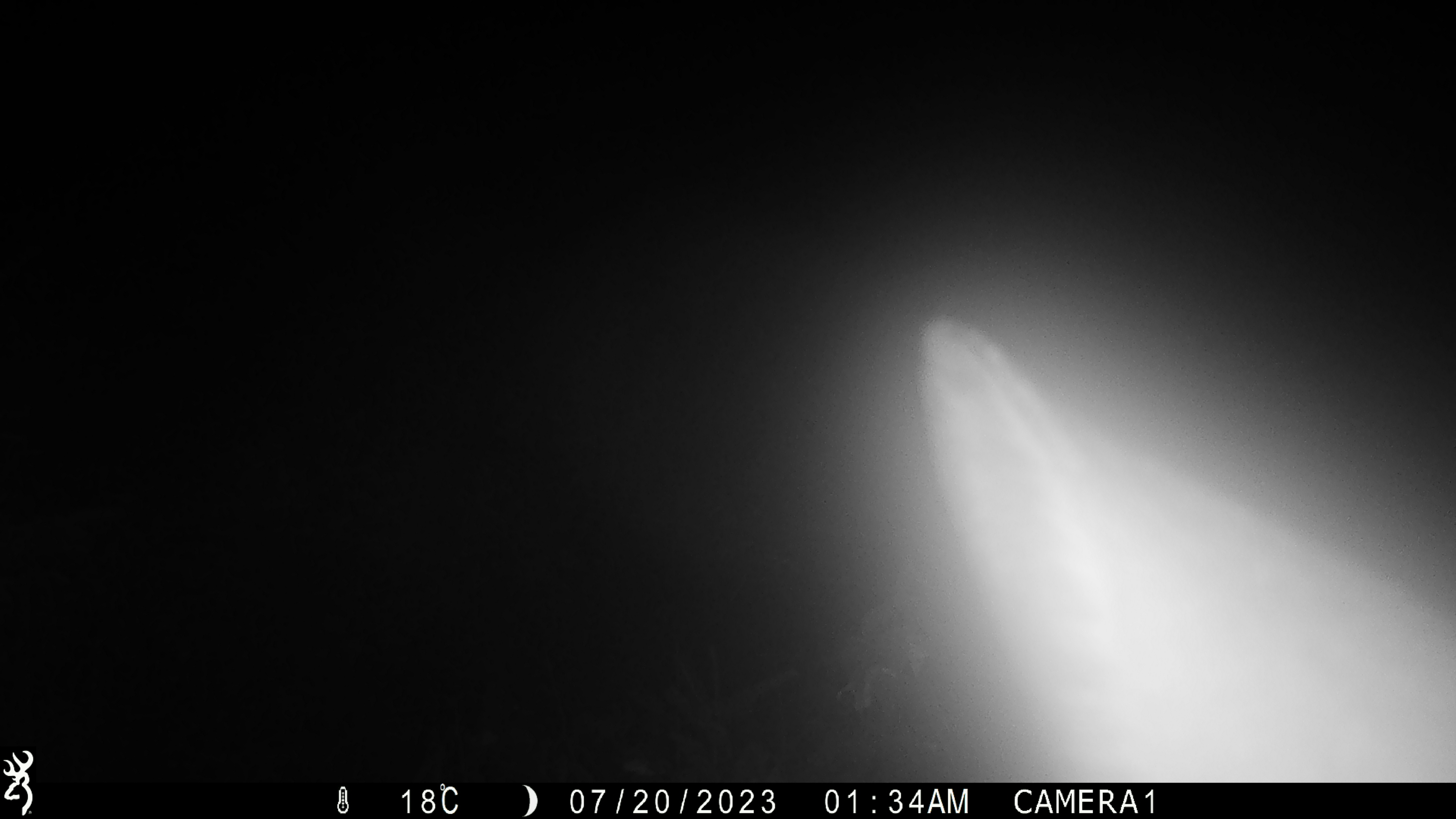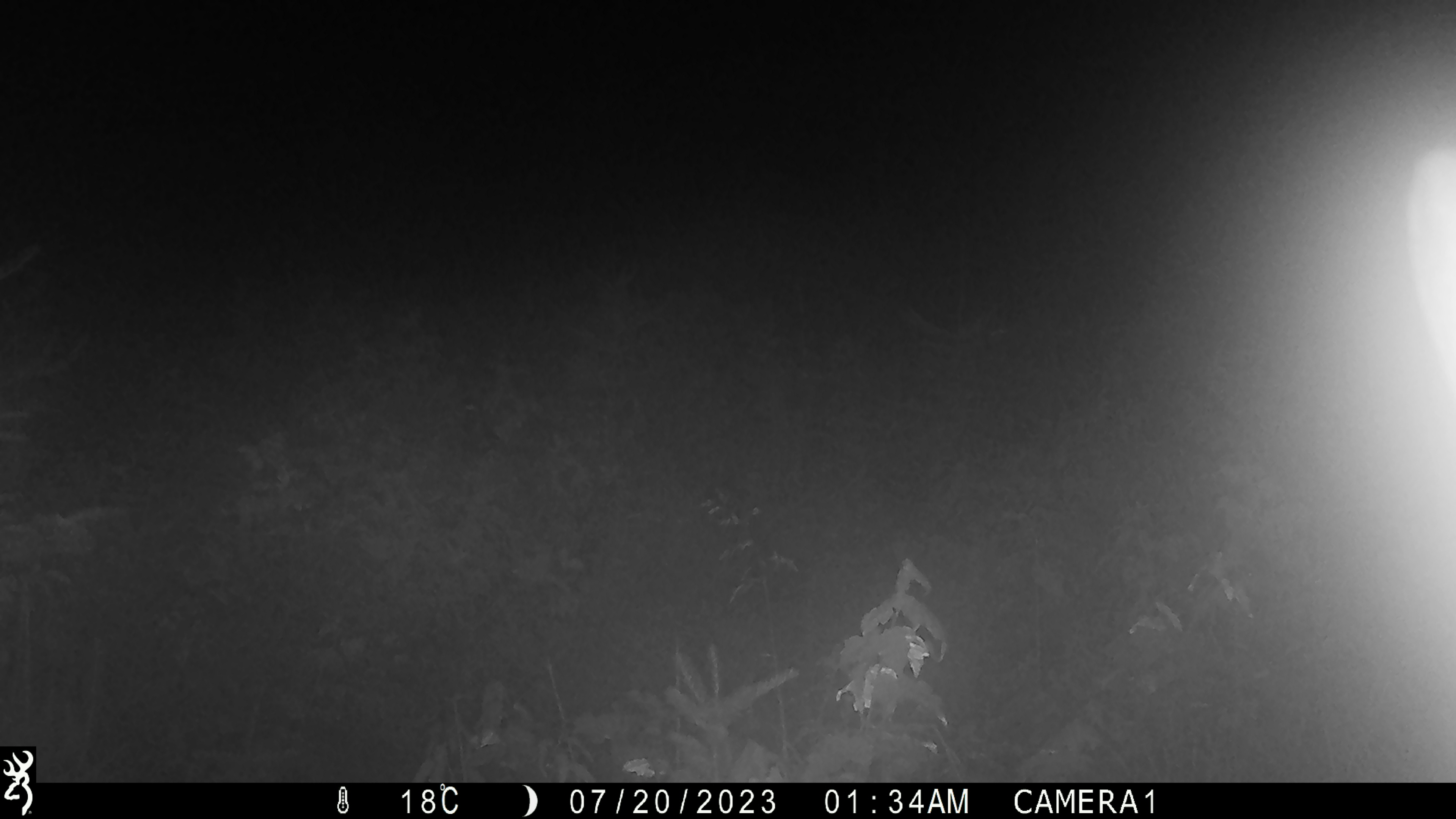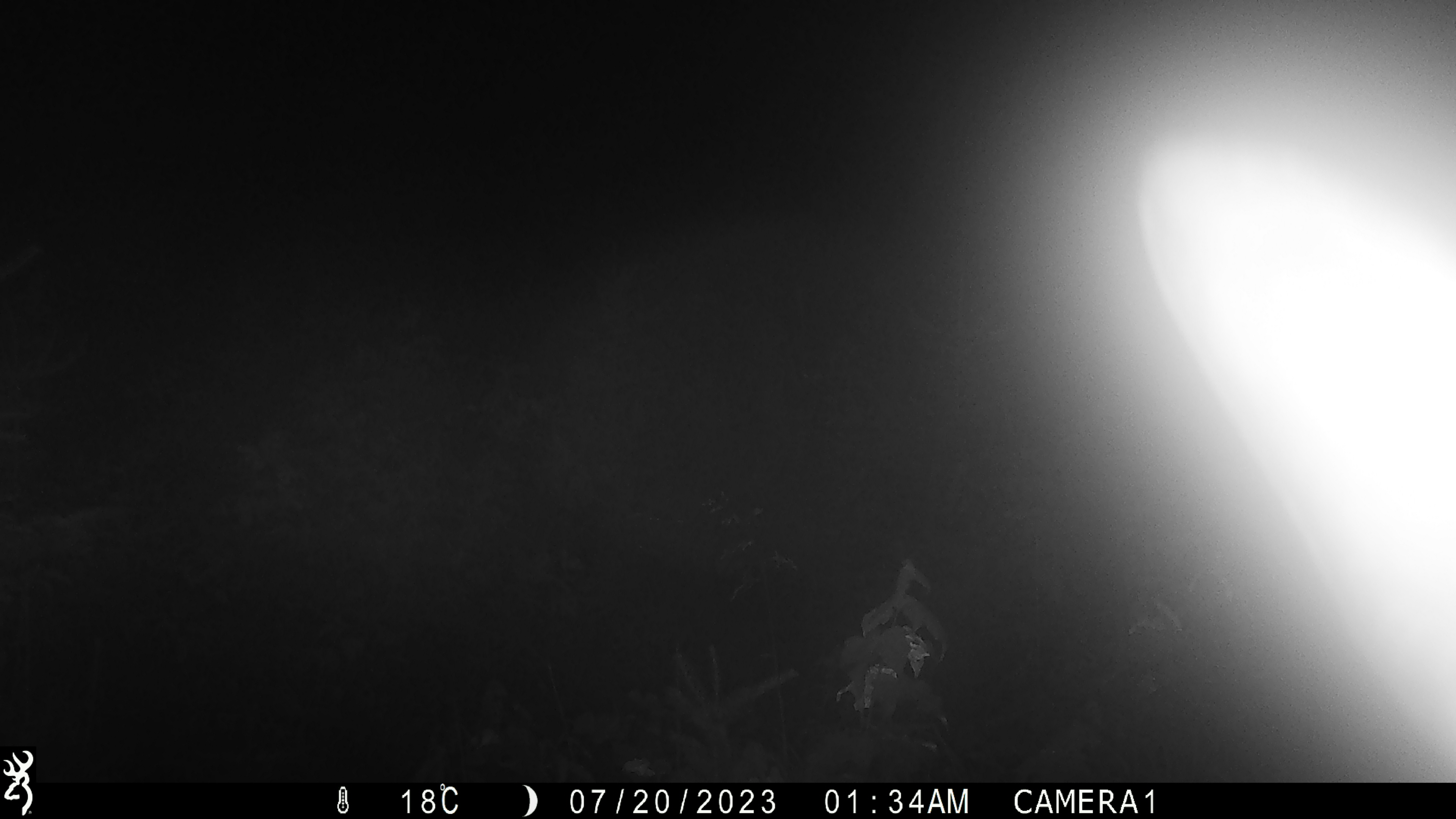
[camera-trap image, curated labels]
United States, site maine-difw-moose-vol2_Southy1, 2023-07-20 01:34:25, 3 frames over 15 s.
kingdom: Animalia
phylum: Chordata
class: Mammalia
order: Artiodactyla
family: Cervidae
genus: Alces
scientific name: Alces alces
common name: moose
Moose (Alces alces).